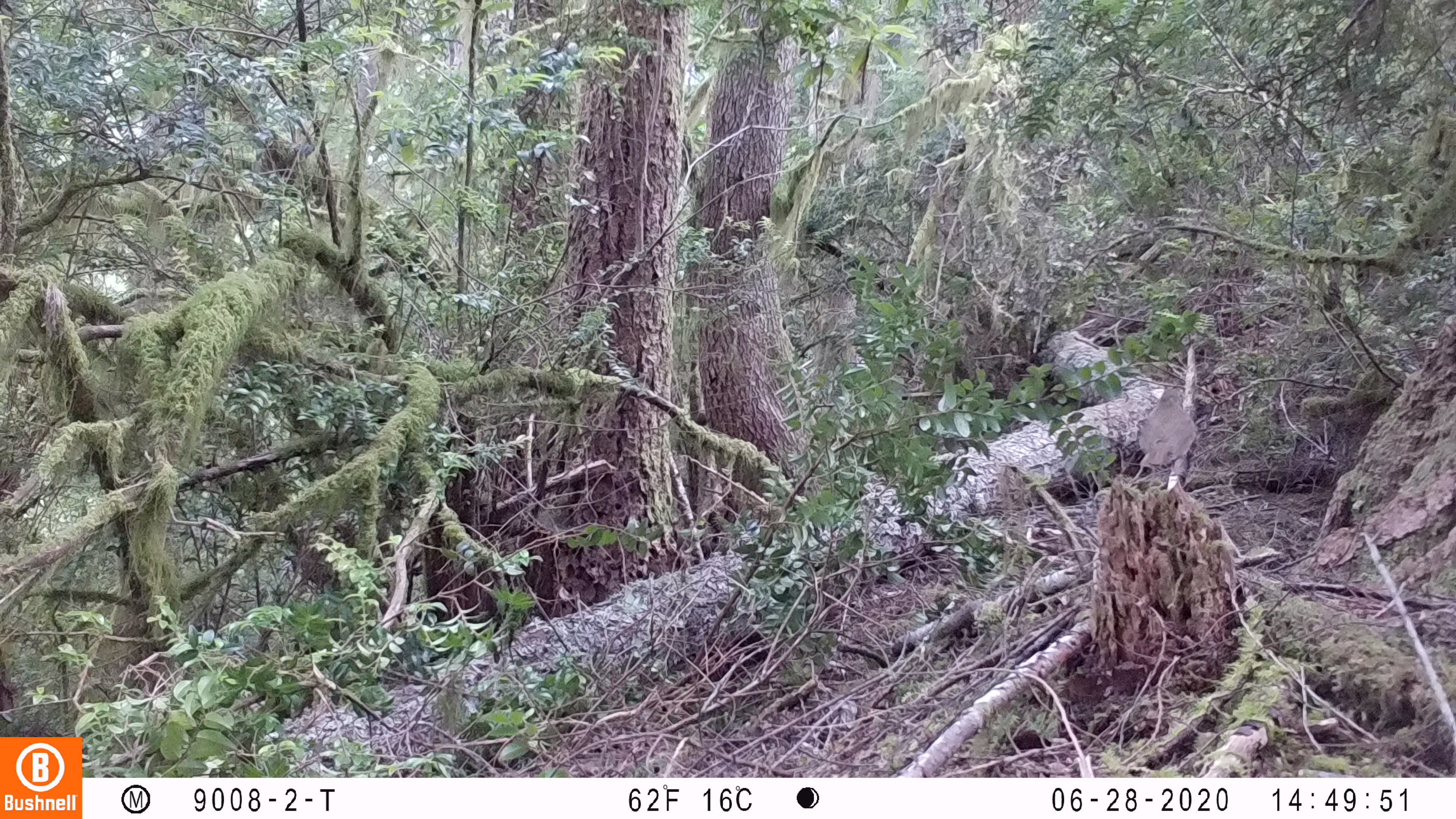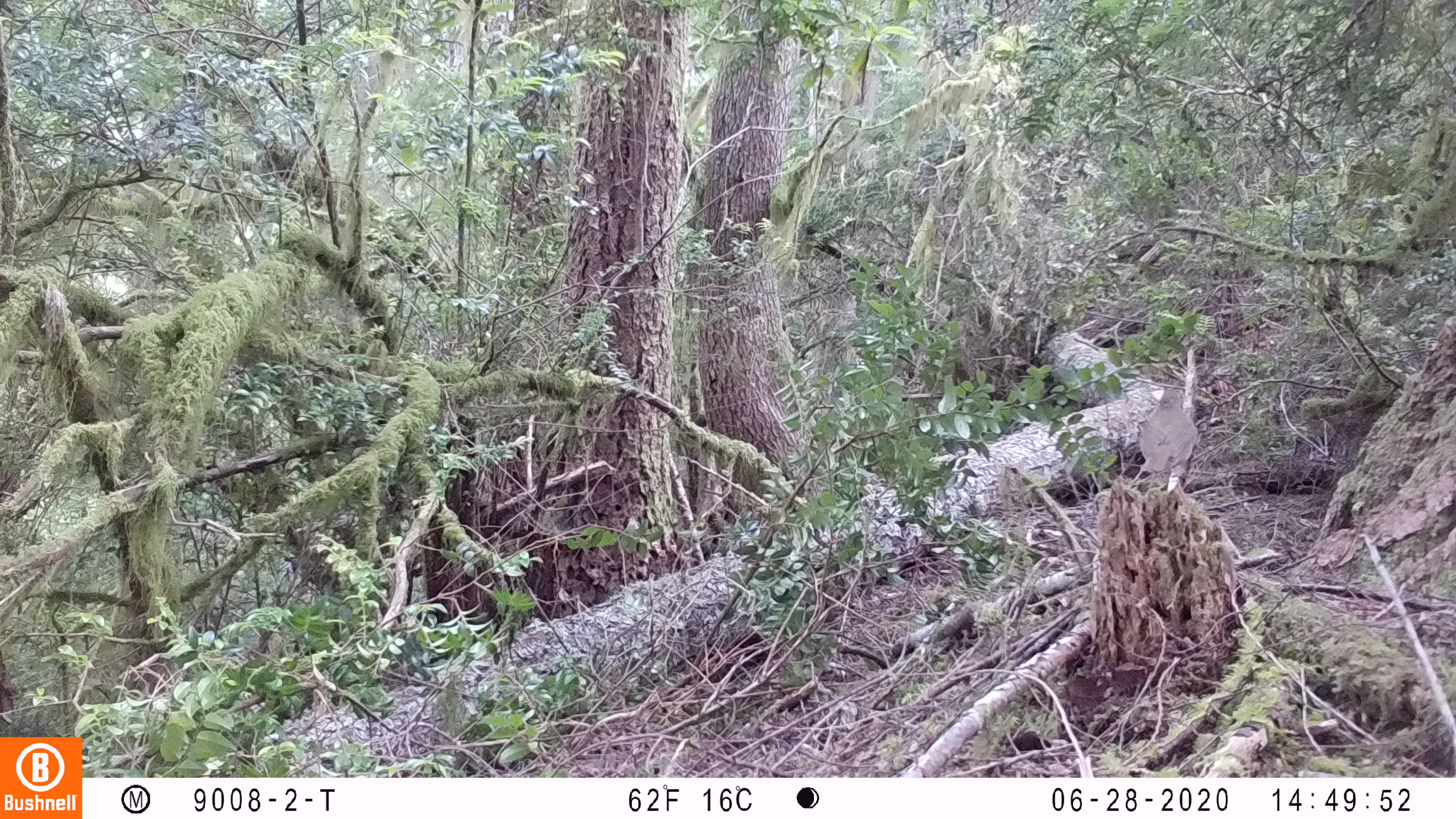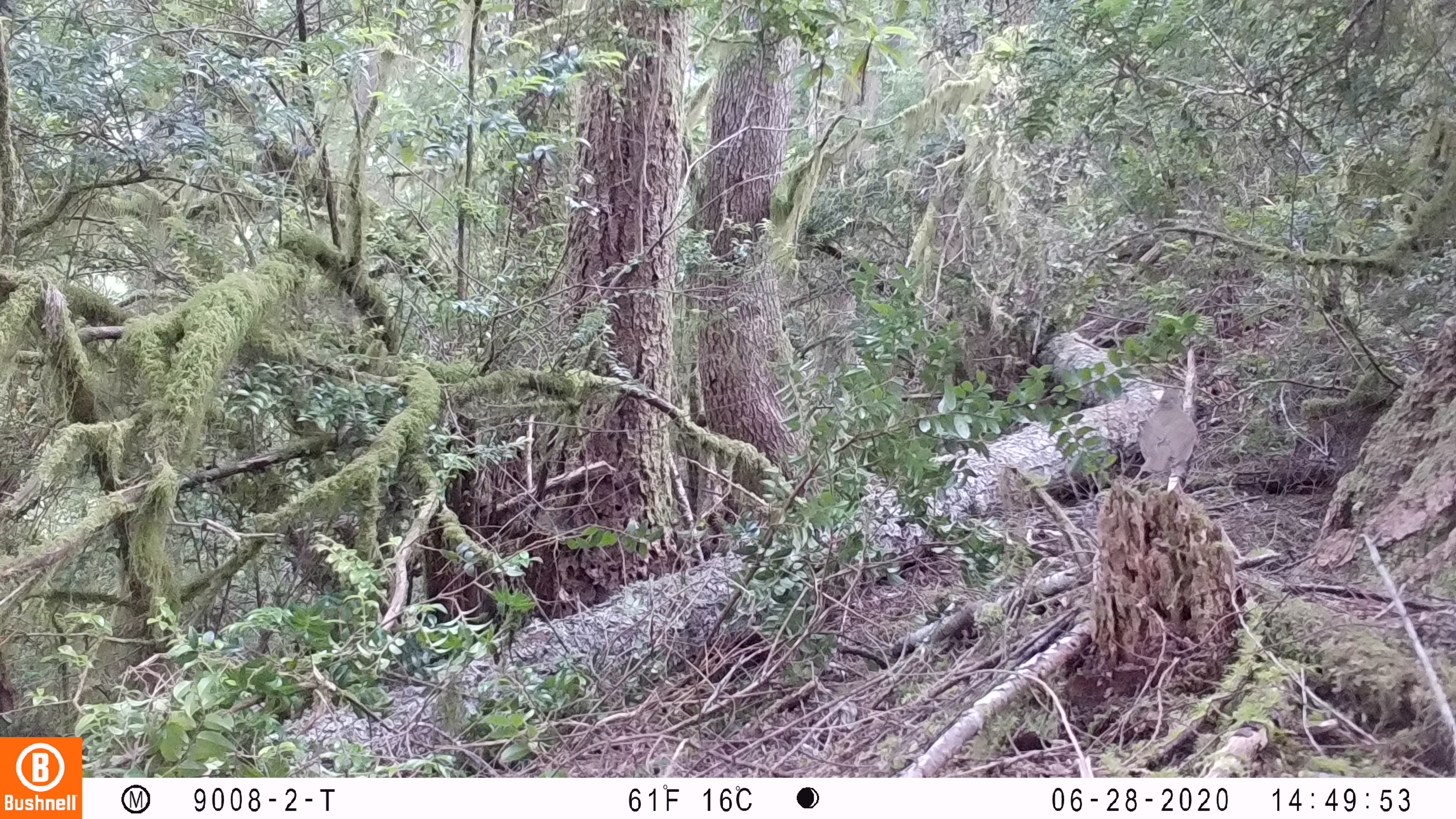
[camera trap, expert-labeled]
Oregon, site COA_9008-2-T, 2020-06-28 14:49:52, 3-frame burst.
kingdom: Animalia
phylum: Chordata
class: Aves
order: Passeriformes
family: Turdidae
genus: Catharus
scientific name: Catharus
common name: brown thrushes and nightingale-thrushes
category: catharus species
Catharus species (brown thrushes and nightingale-thrushes) (Catharus).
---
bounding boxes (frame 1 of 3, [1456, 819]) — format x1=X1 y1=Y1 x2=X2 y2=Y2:
catharus species: x1=1114 y1=376 x2=1206 y2=503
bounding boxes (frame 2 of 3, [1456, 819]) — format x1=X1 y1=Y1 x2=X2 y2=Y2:
catharus species: x1=1114 y1=382 x2=1207 y2=509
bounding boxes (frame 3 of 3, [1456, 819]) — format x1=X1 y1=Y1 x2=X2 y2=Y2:
catharus species: x1=1117 y1=380 x2=1212 y2=519